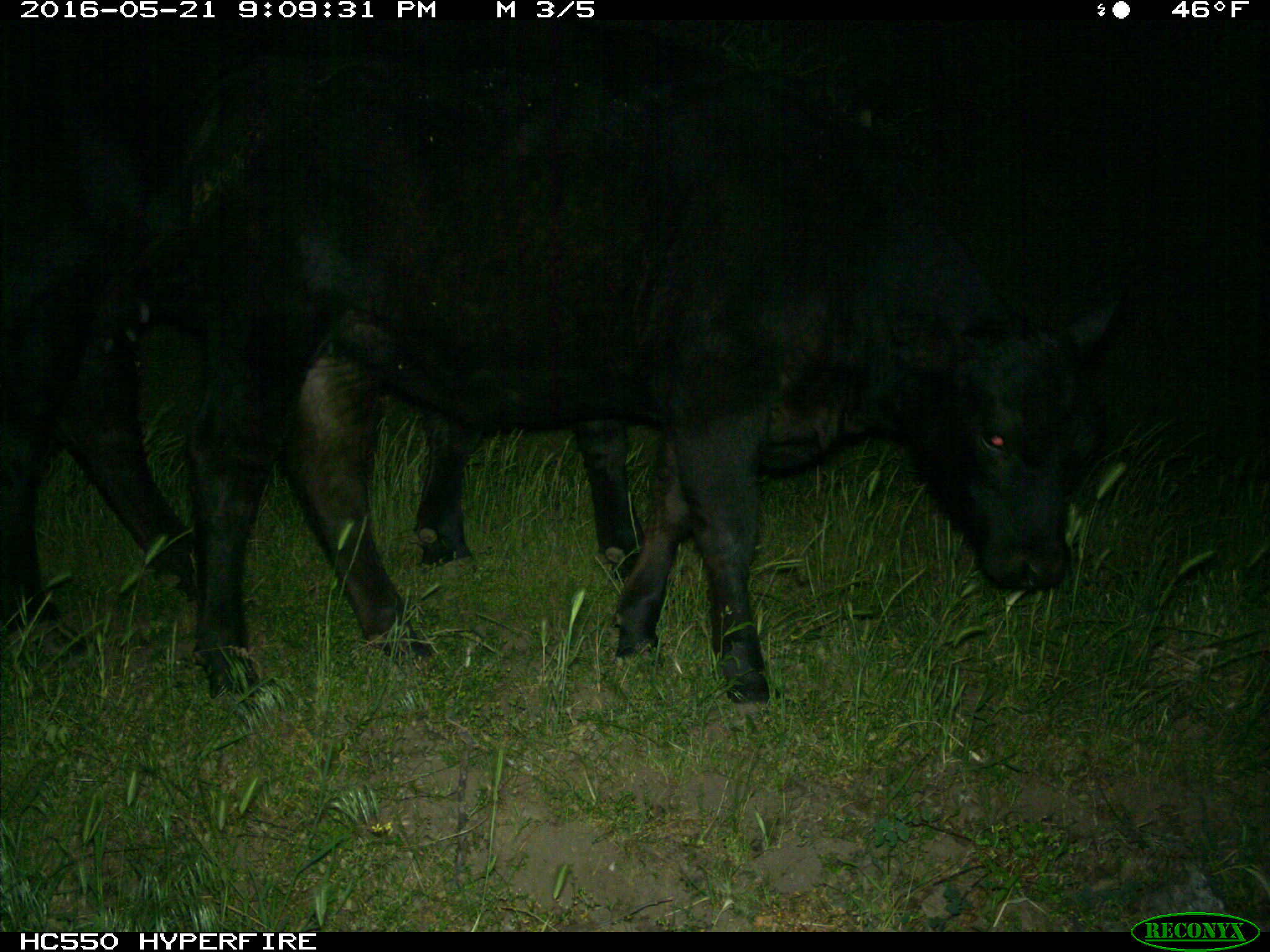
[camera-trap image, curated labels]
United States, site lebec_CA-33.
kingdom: Animalia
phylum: Chordata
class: Mammalia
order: Artiodactyla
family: Bovidae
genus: Bos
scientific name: Bos taurus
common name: domestic cow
Bos taurus (domestic cow).